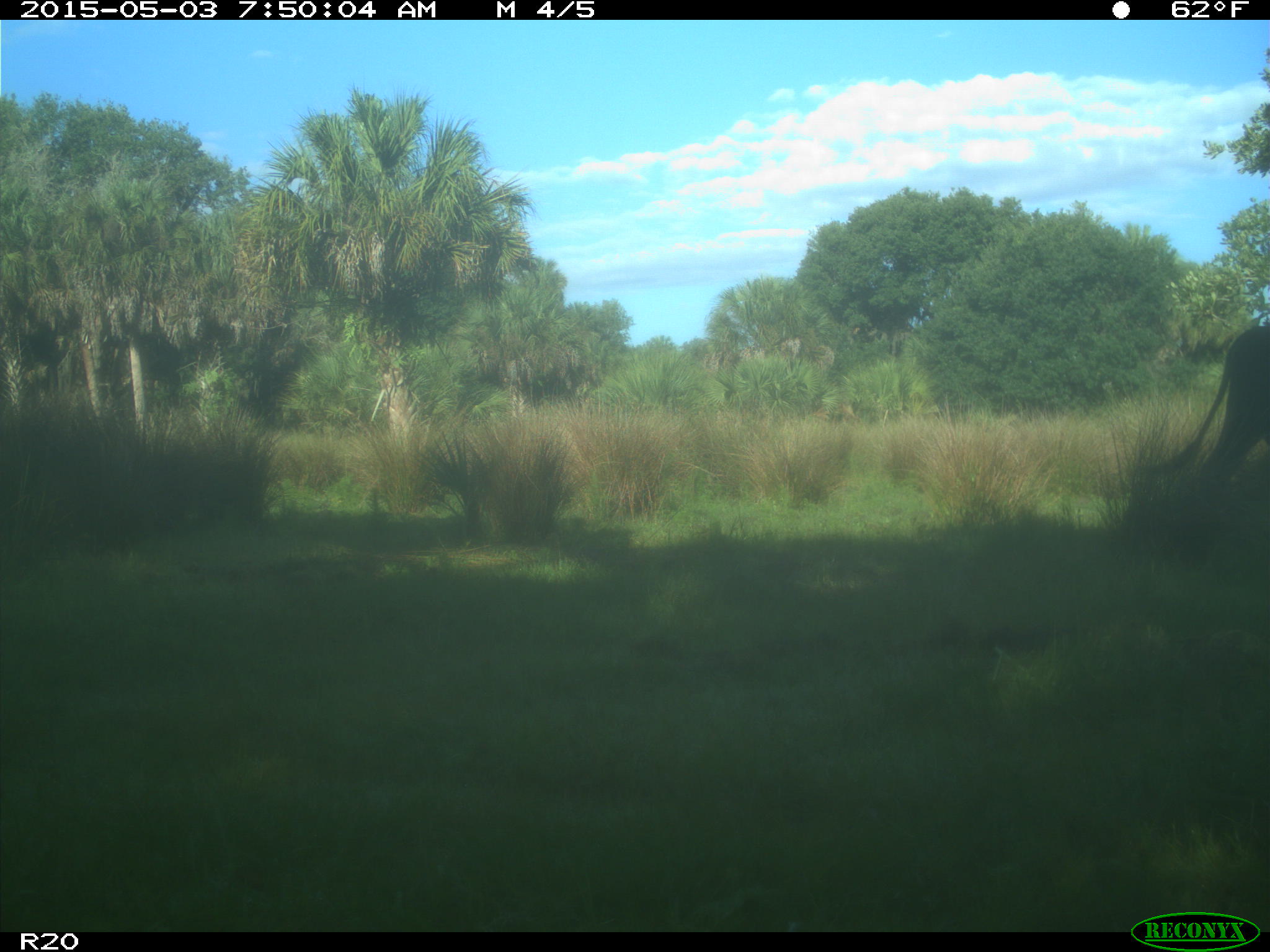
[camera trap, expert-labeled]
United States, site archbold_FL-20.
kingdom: Animalia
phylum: Chordata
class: Mammalia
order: Artiodactyla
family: Bovidae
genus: Bos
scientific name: Bos taurus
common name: domestic cow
Bos taurus (domestic cow).